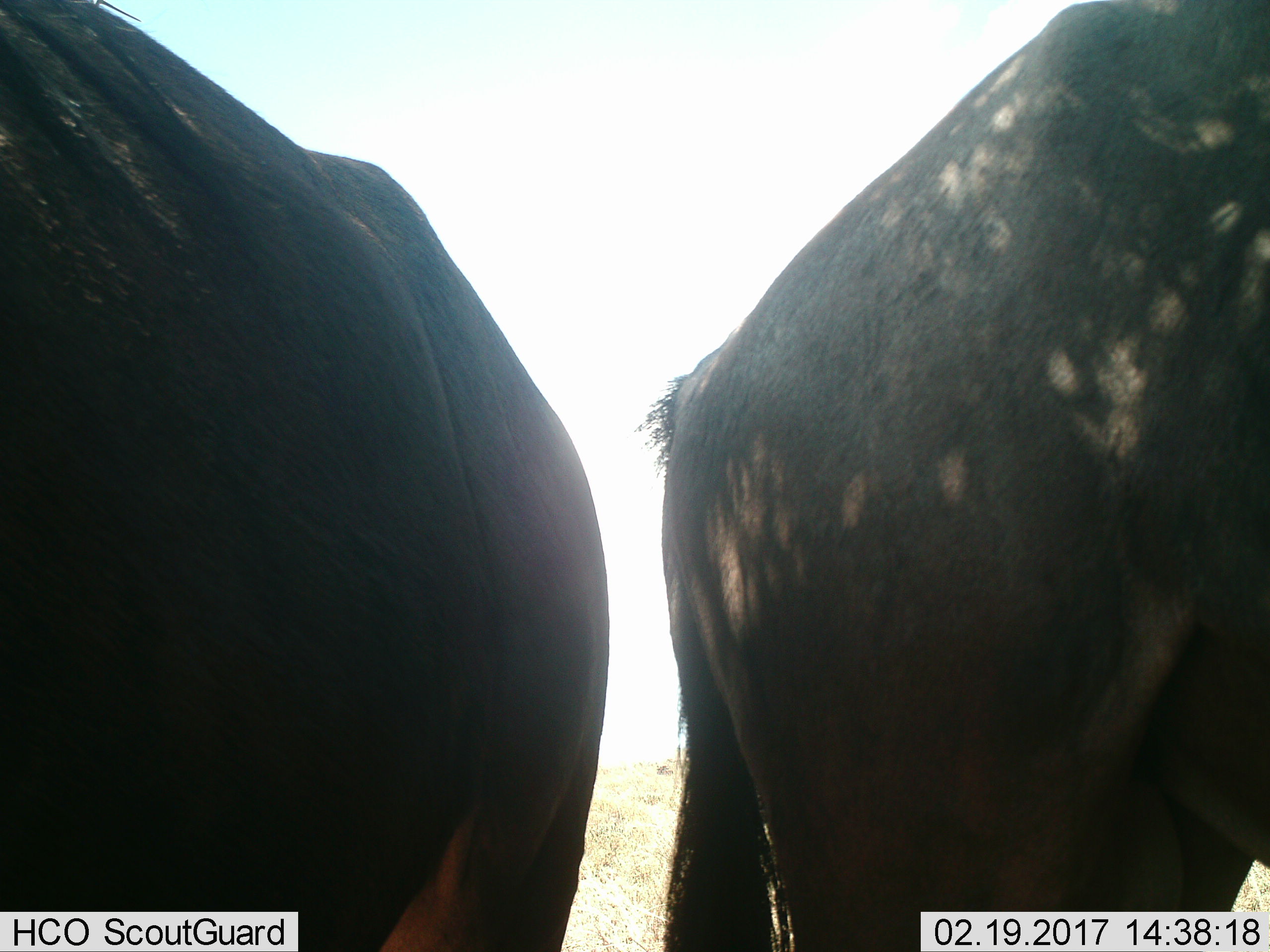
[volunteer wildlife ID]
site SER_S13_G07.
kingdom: Animalia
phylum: Chordata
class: Mammalia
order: Artiodactyla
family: Bovidae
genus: Connochaetes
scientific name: Connochaetes taurinus taurinus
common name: blue wildebeest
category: wildebeestblue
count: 2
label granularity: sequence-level